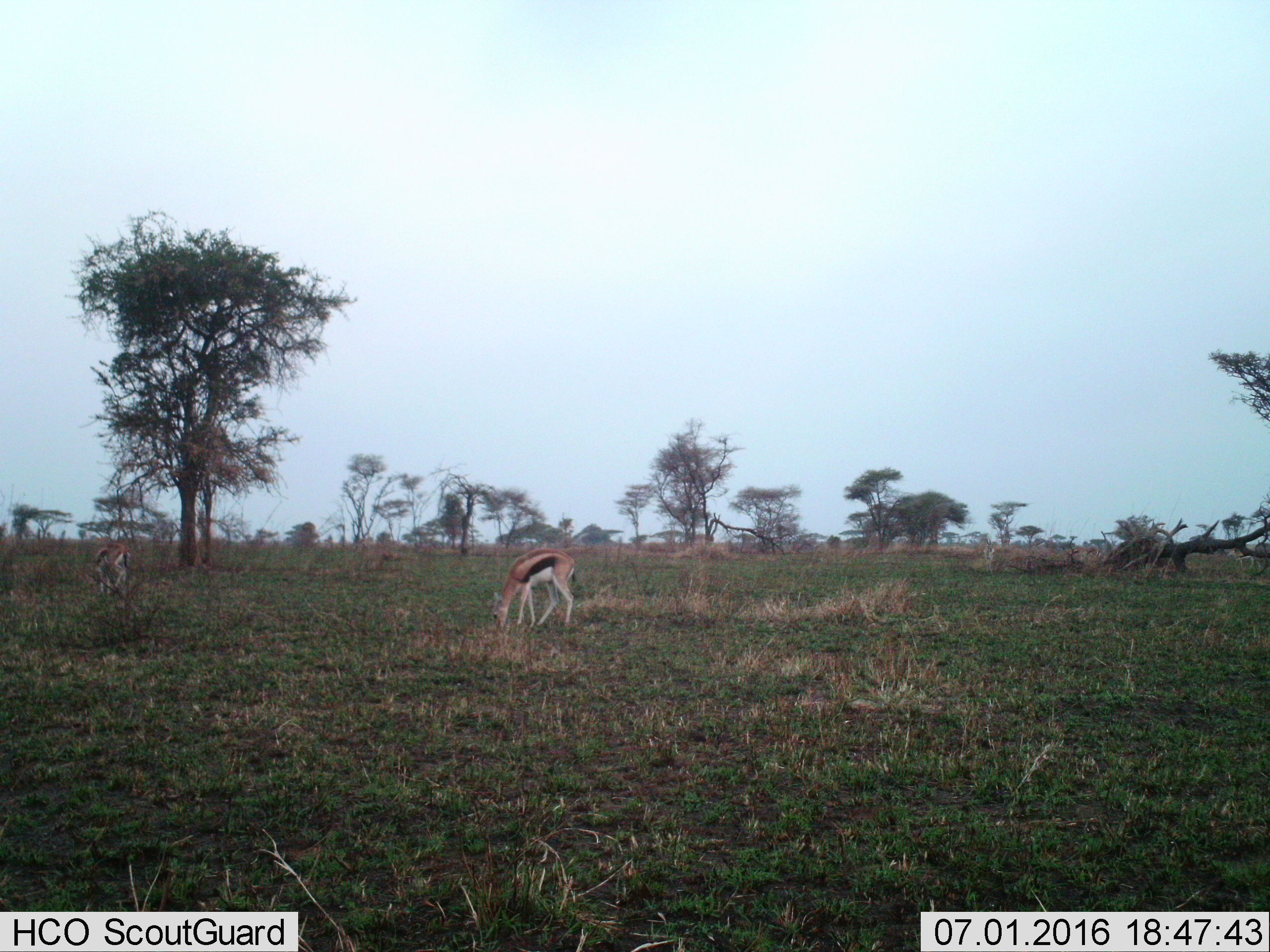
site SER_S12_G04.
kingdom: Animalia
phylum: Chordata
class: Mammalia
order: Artiodactyla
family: Bovidae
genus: Eudorcas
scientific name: Eudorcas thomsonii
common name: thomson's gazelle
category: gazellethomsons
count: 2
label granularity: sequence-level